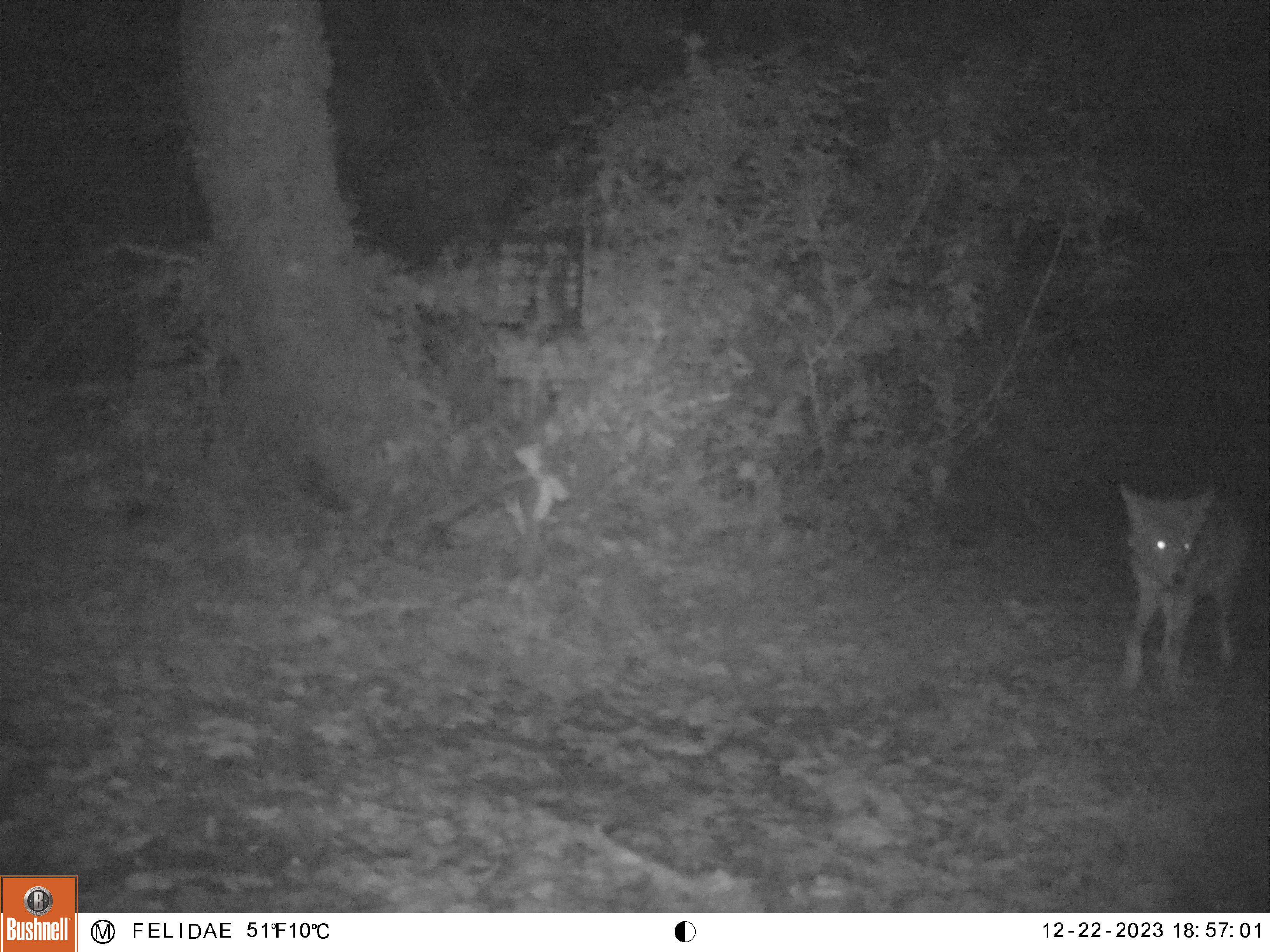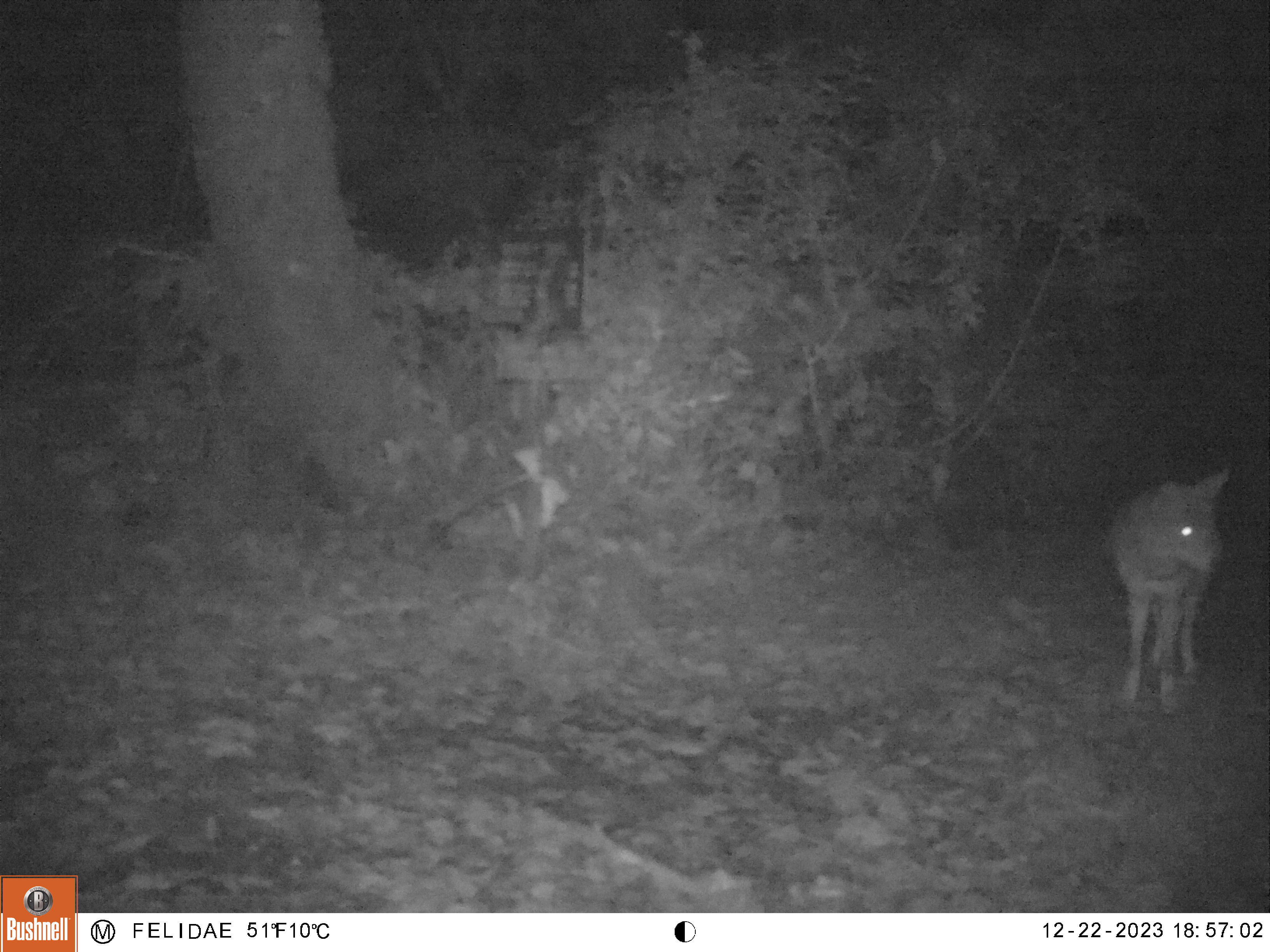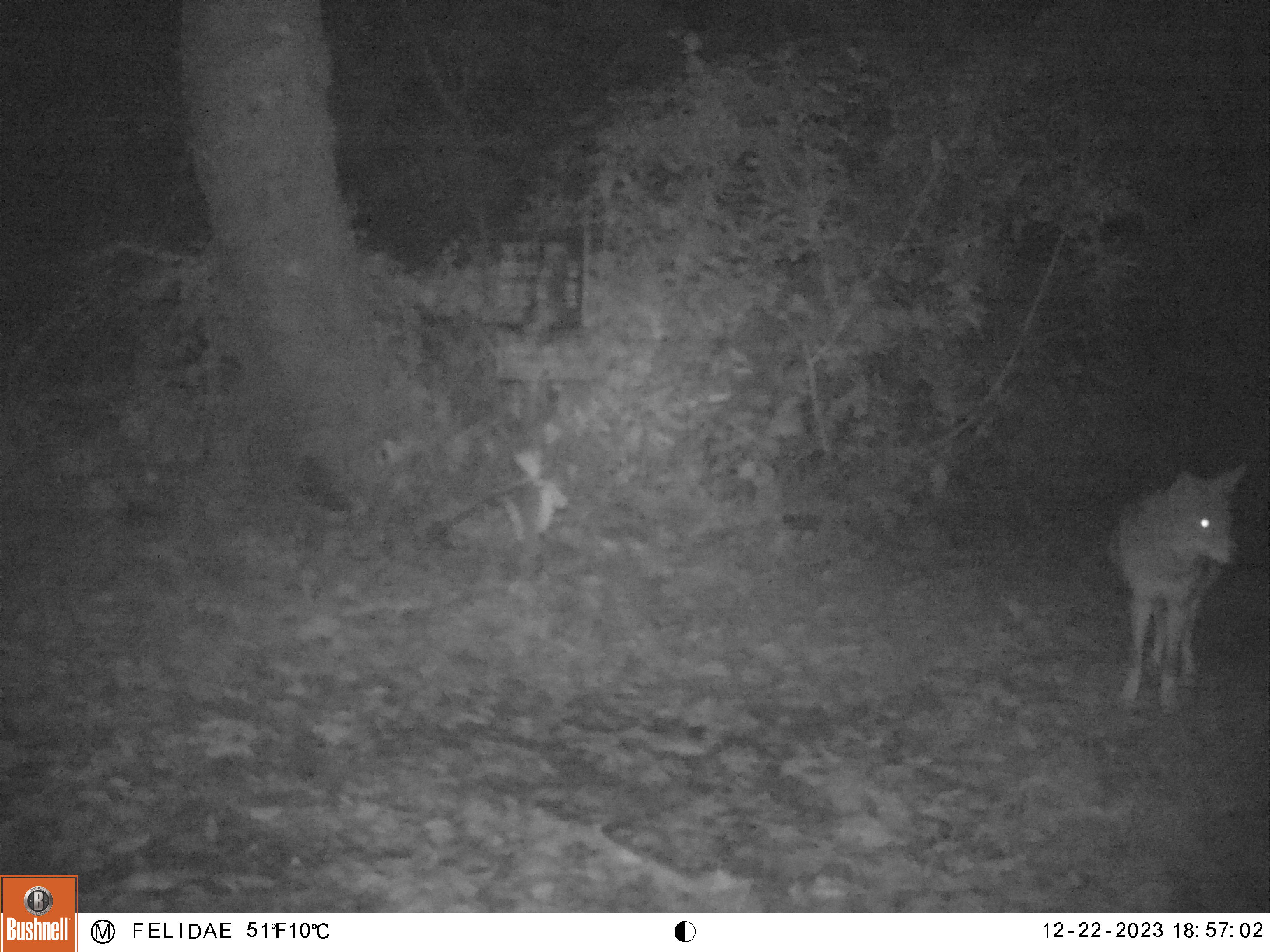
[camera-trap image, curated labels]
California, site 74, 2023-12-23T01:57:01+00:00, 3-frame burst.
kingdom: Animalia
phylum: Chordata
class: Mammalia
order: Carnivora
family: Canidae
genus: Canis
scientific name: Canis latrans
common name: coyote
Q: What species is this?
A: Coyote (Canis latrans).